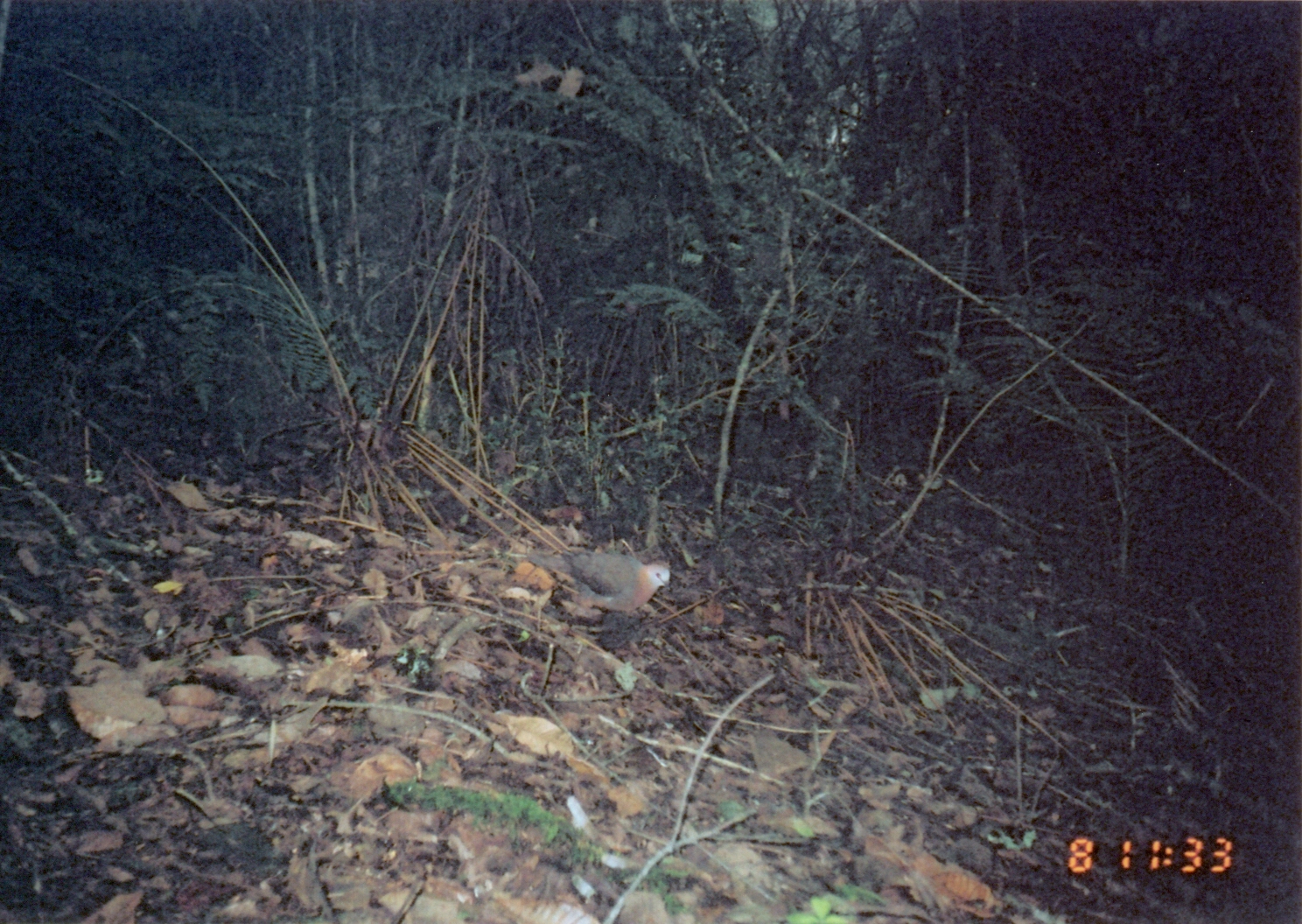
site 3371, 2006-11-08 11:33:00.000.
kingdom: Animalia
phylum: Chordata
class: Aves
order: Columbiformes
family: Columbidae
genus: Columba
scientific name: Columba larvata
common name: lemon dove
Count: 1.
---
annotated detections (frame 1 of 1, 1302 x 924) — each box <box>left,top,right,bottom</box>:
columba larvata: <box>523,546,671,614</box>